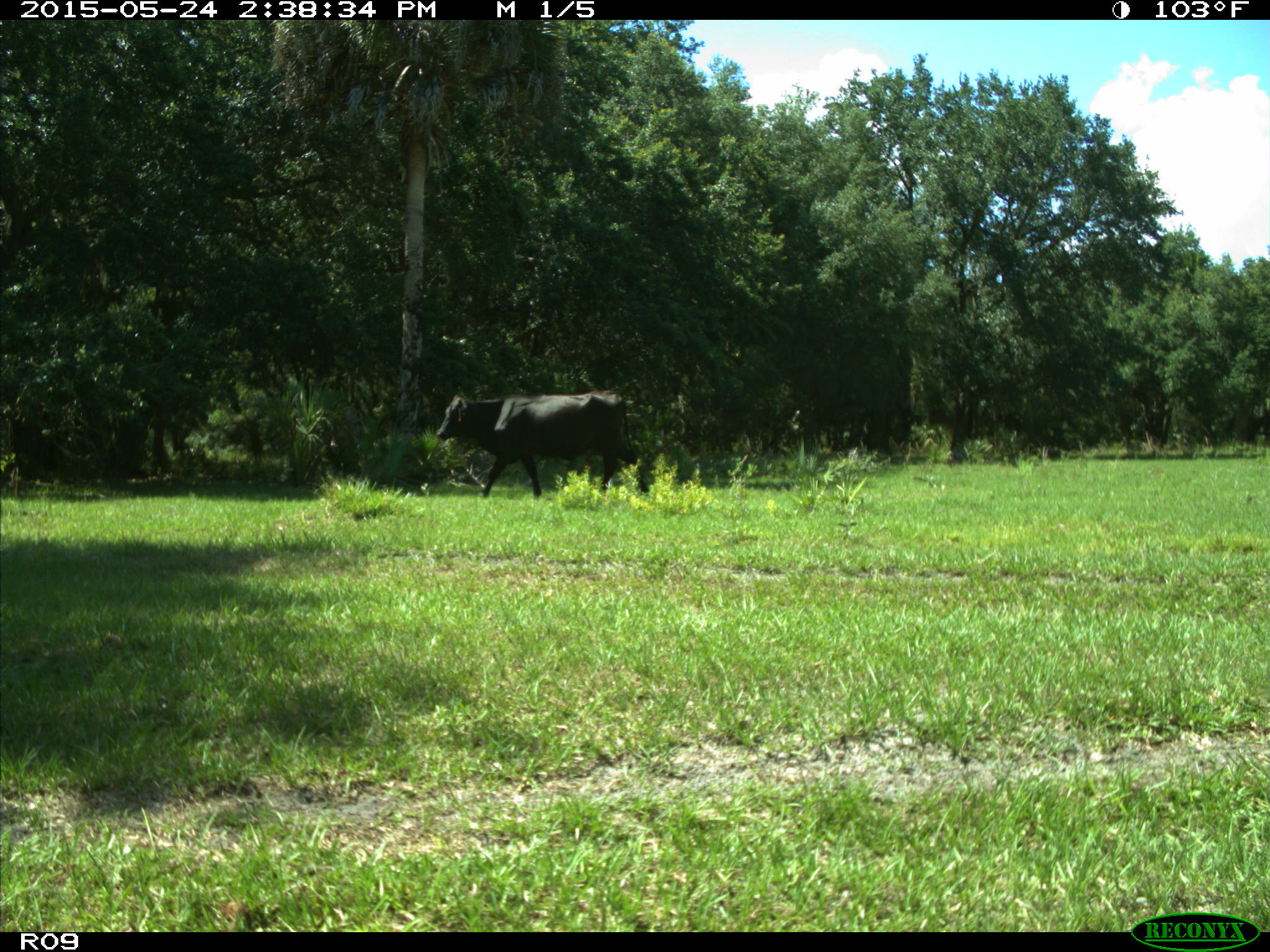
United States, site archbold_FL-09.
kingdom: Animalia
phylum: Chordata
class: Mammalia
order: Artiodactyla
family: Bovidae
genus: Bos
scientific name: Bos taurus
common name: domestic cow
Bos taurus (domestic cow).